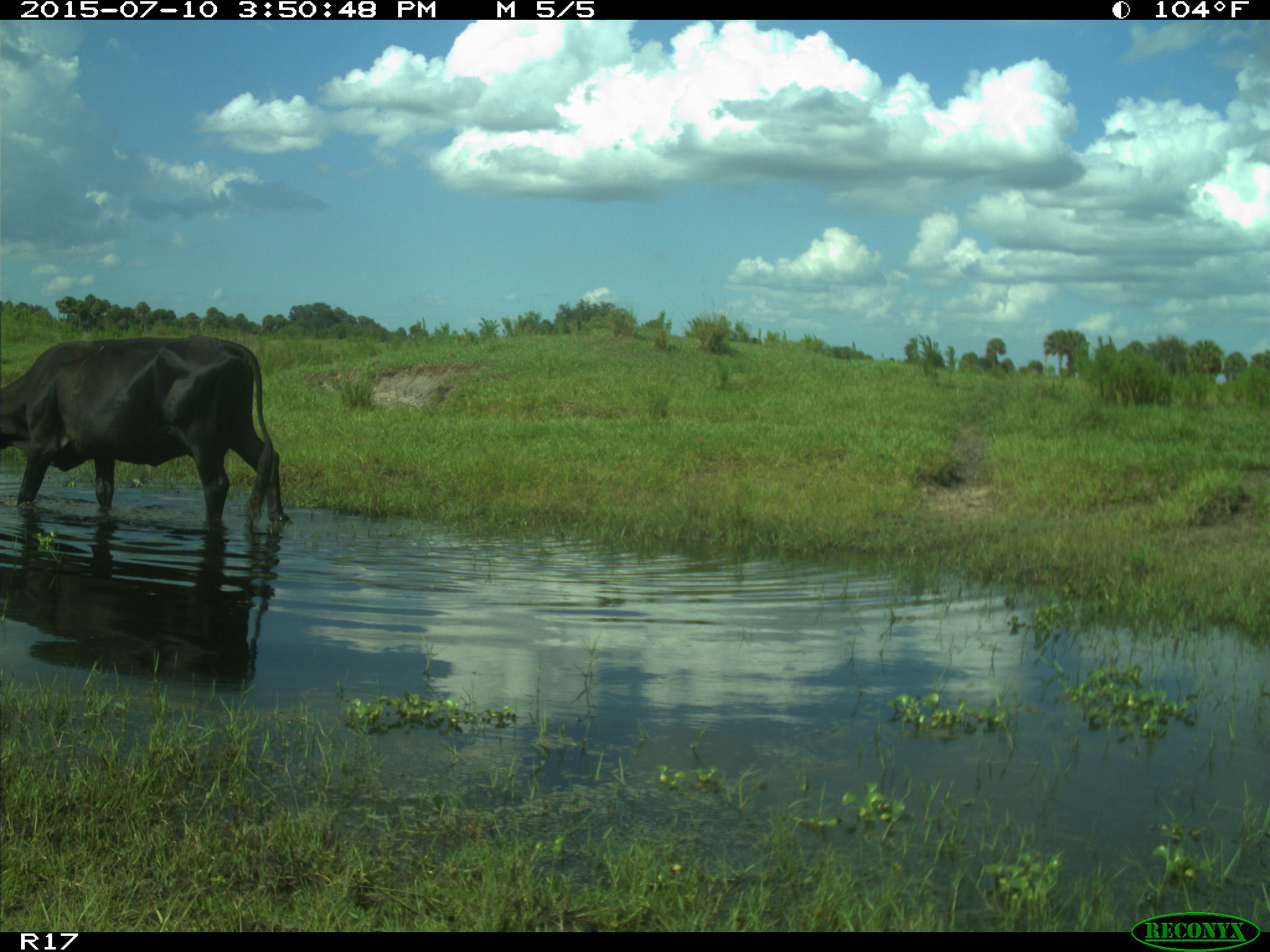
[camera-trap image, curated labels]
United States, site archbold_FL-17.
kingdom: Animalia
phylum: Chordata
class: Mammalia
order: Artiodactyla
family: Bovidae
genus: Bos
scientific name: Bos taurus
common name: domestic cow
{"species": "Bos taurus (domestic cow)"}